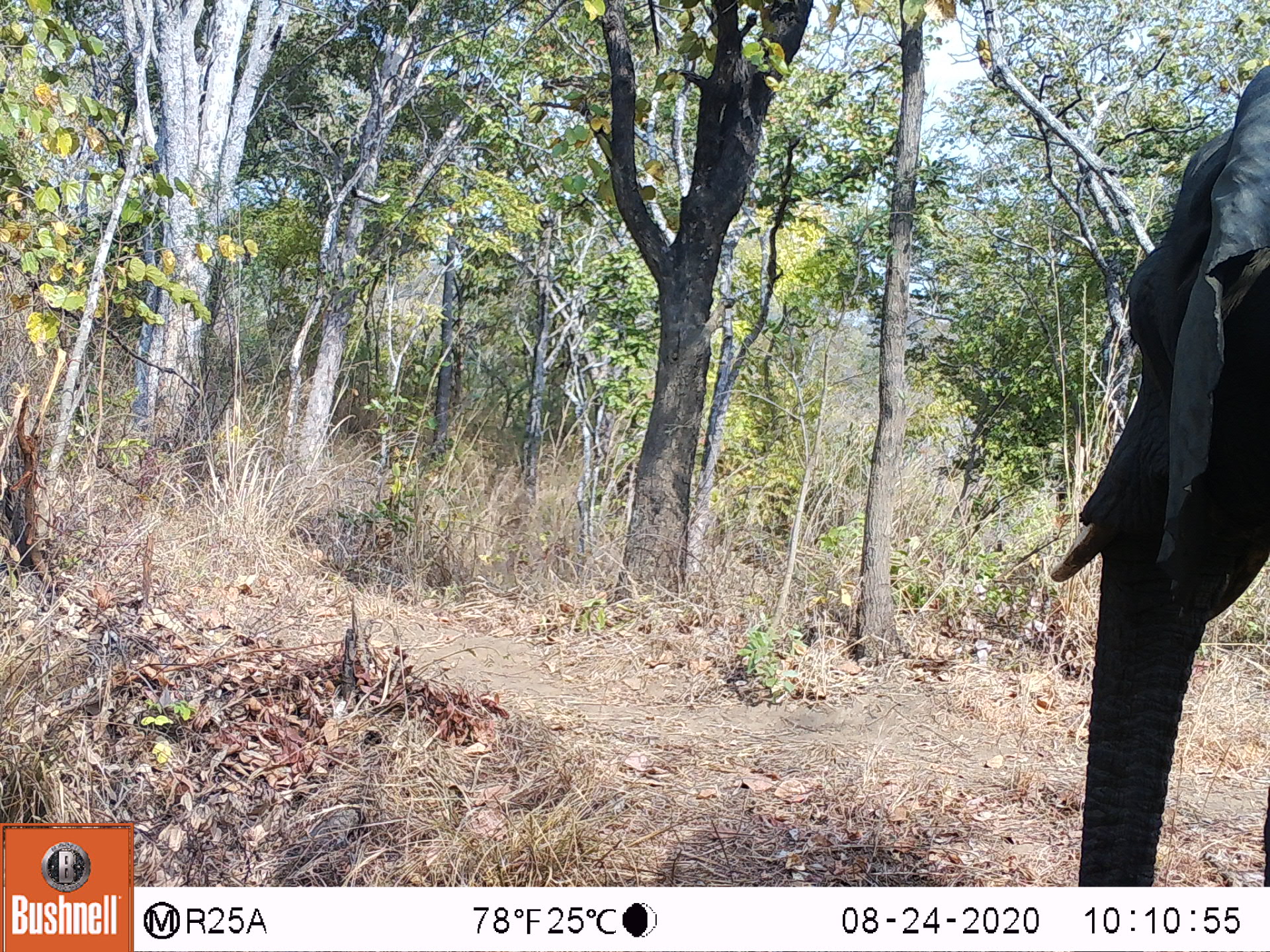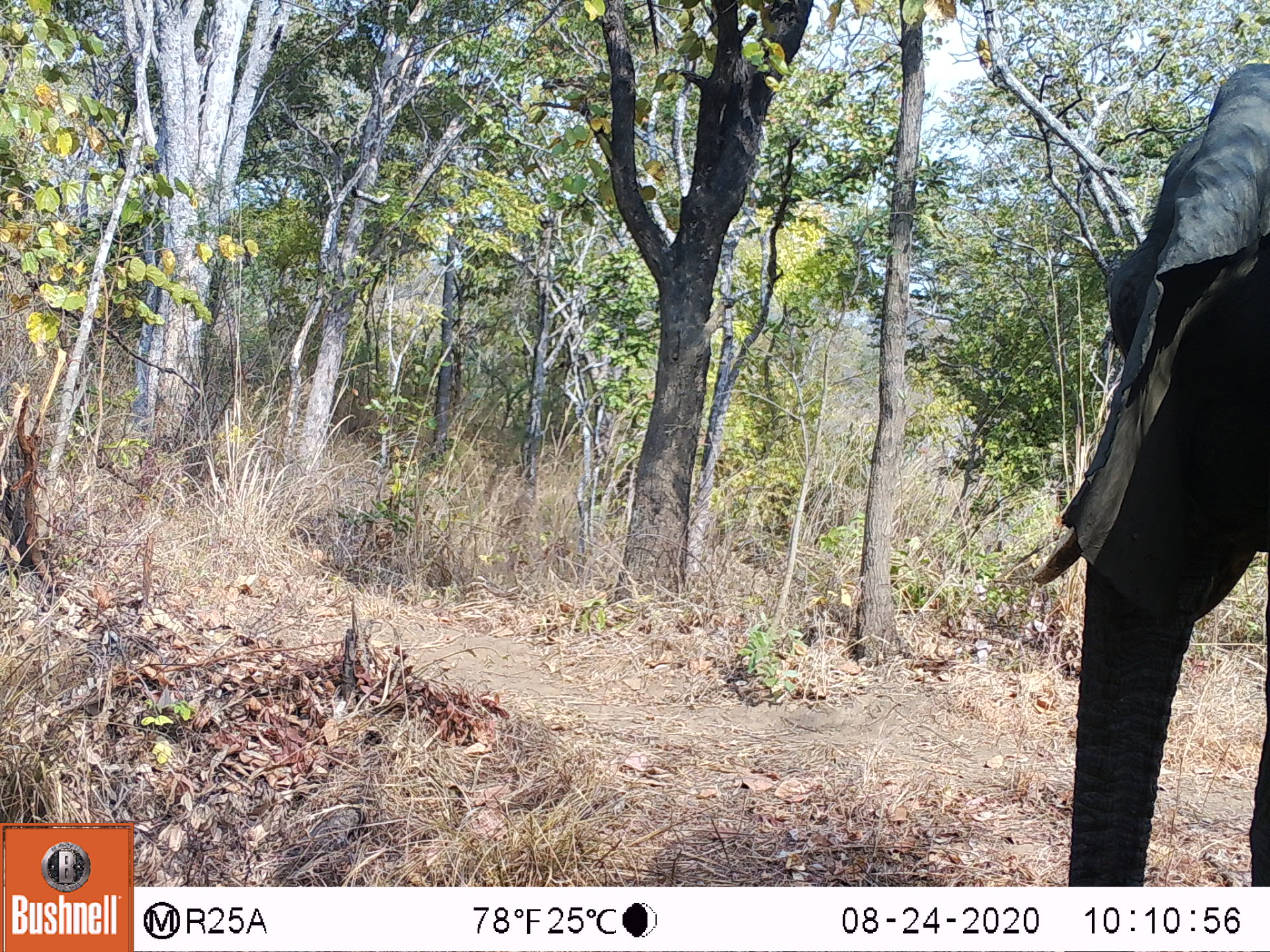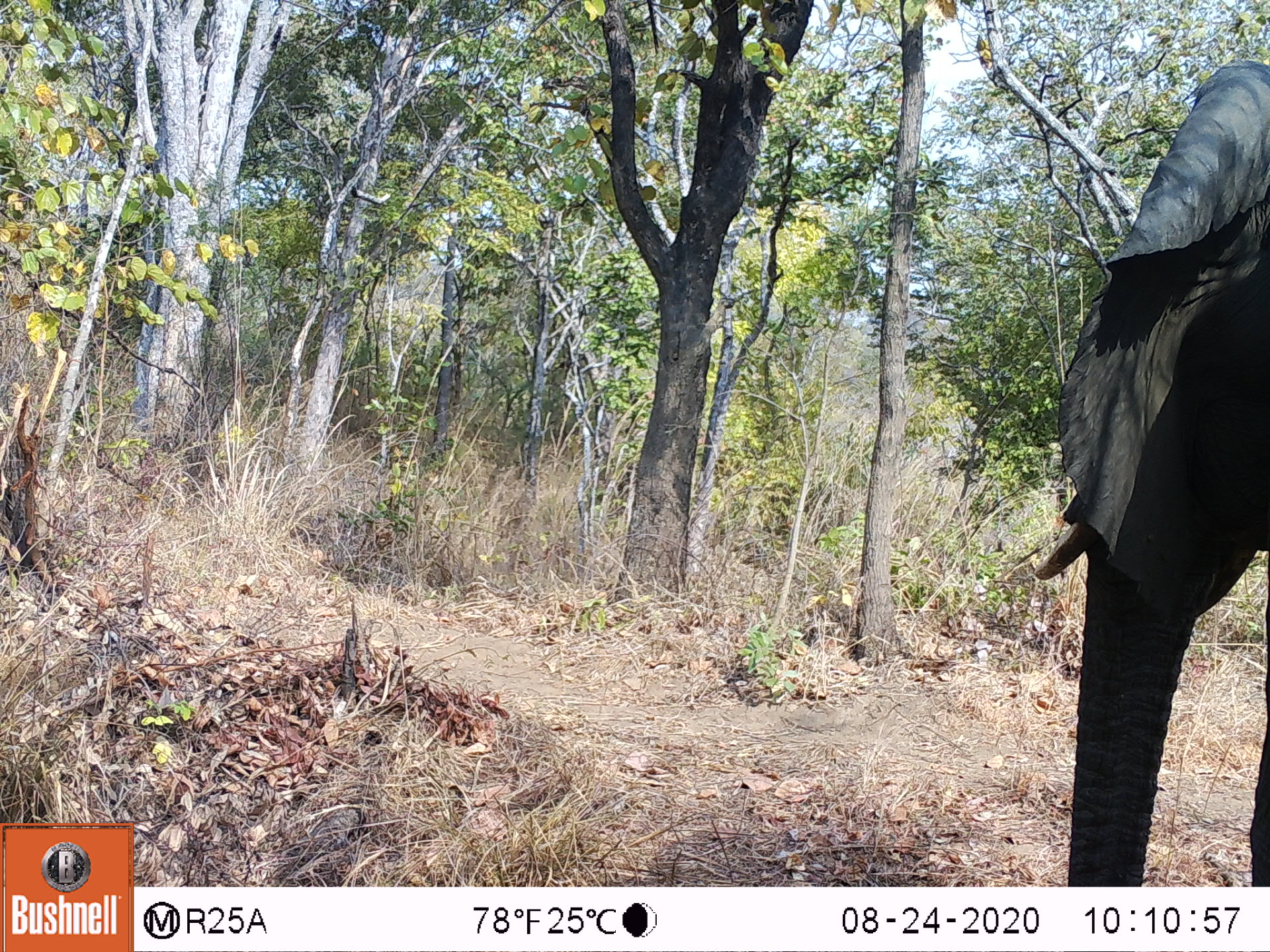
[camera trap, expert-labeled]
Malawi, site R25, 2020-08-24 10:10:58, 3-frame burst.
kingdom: Animalia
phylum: Chordata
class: Mammalia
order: Proboscidea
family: Elephantidae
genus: Loxodonta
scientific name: Loxodonta africana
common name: african savanna elephant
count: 1